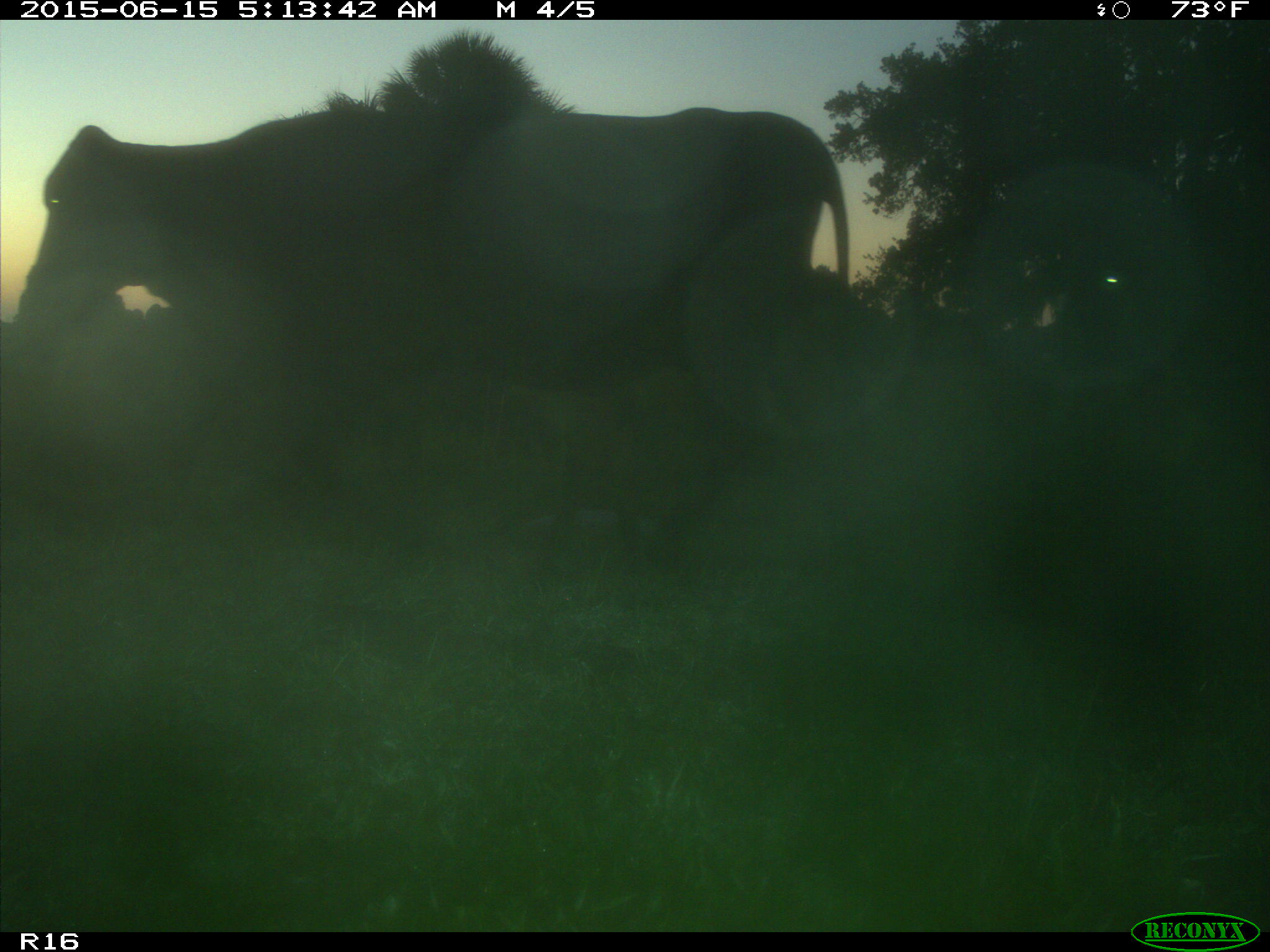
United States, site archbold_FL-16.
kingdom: Animalia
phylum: Chordata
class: Mammalia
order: Artiodactyla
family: Bovidae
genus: Bos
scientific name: Bos taurus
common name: domestic cow